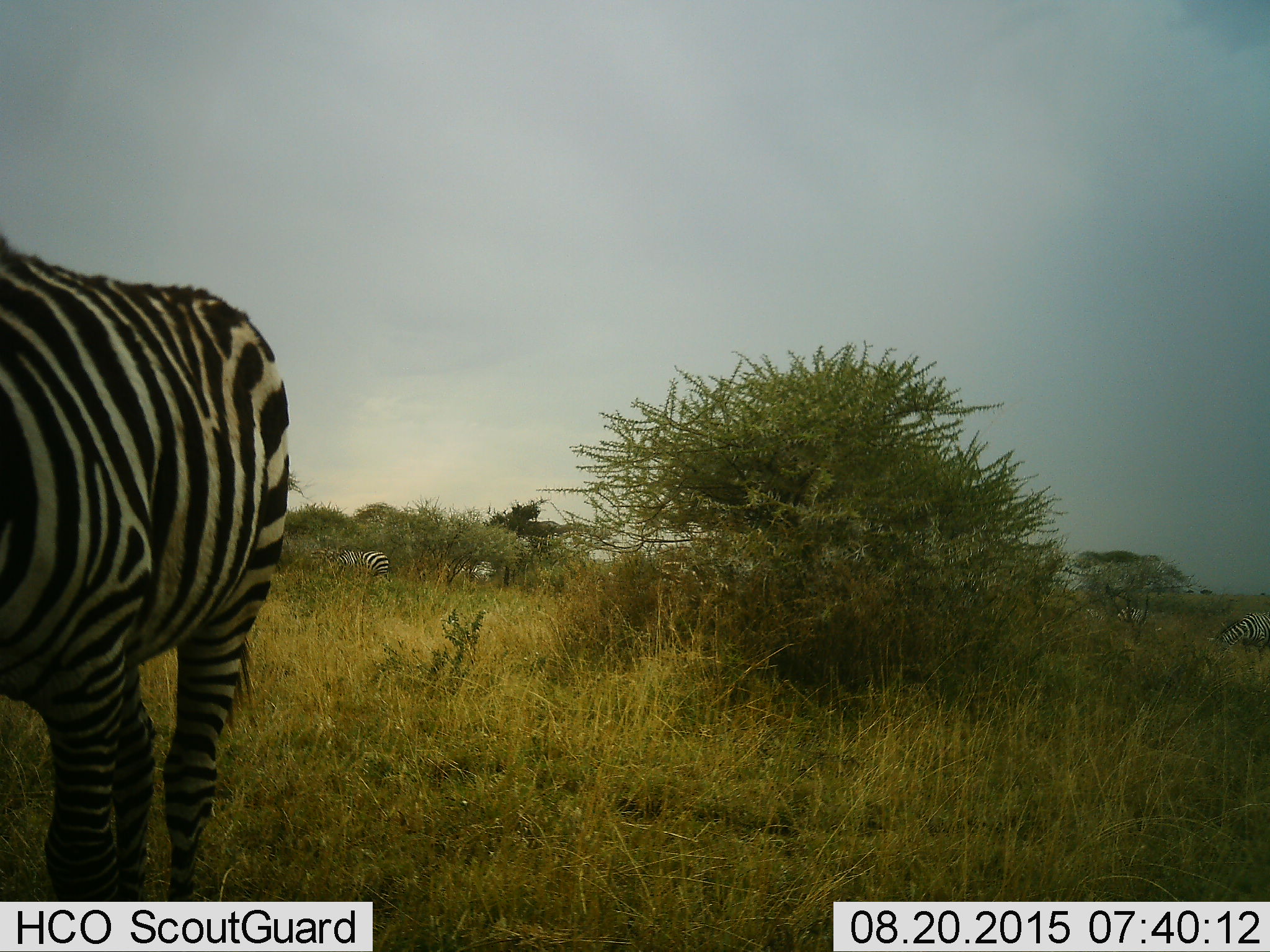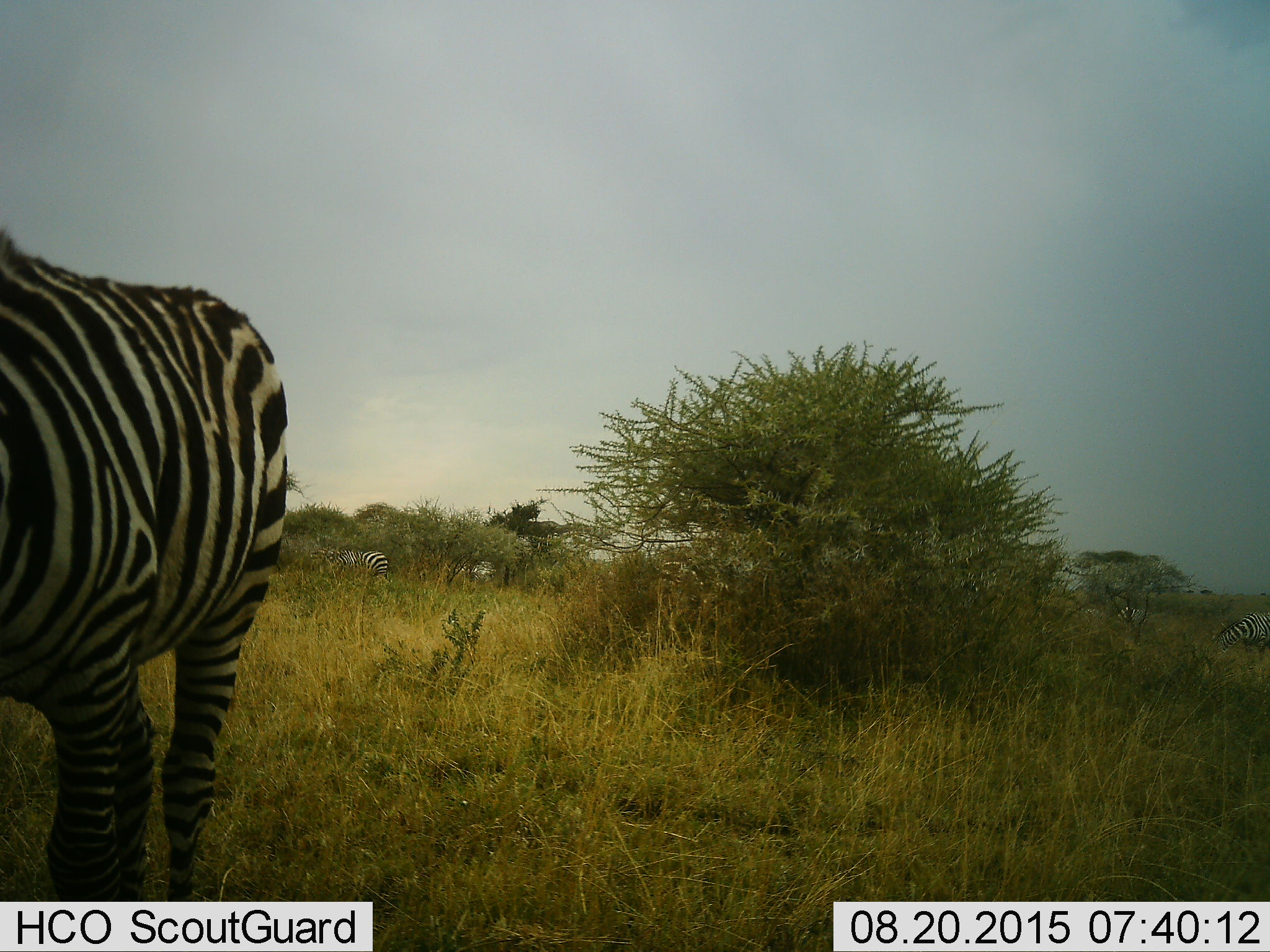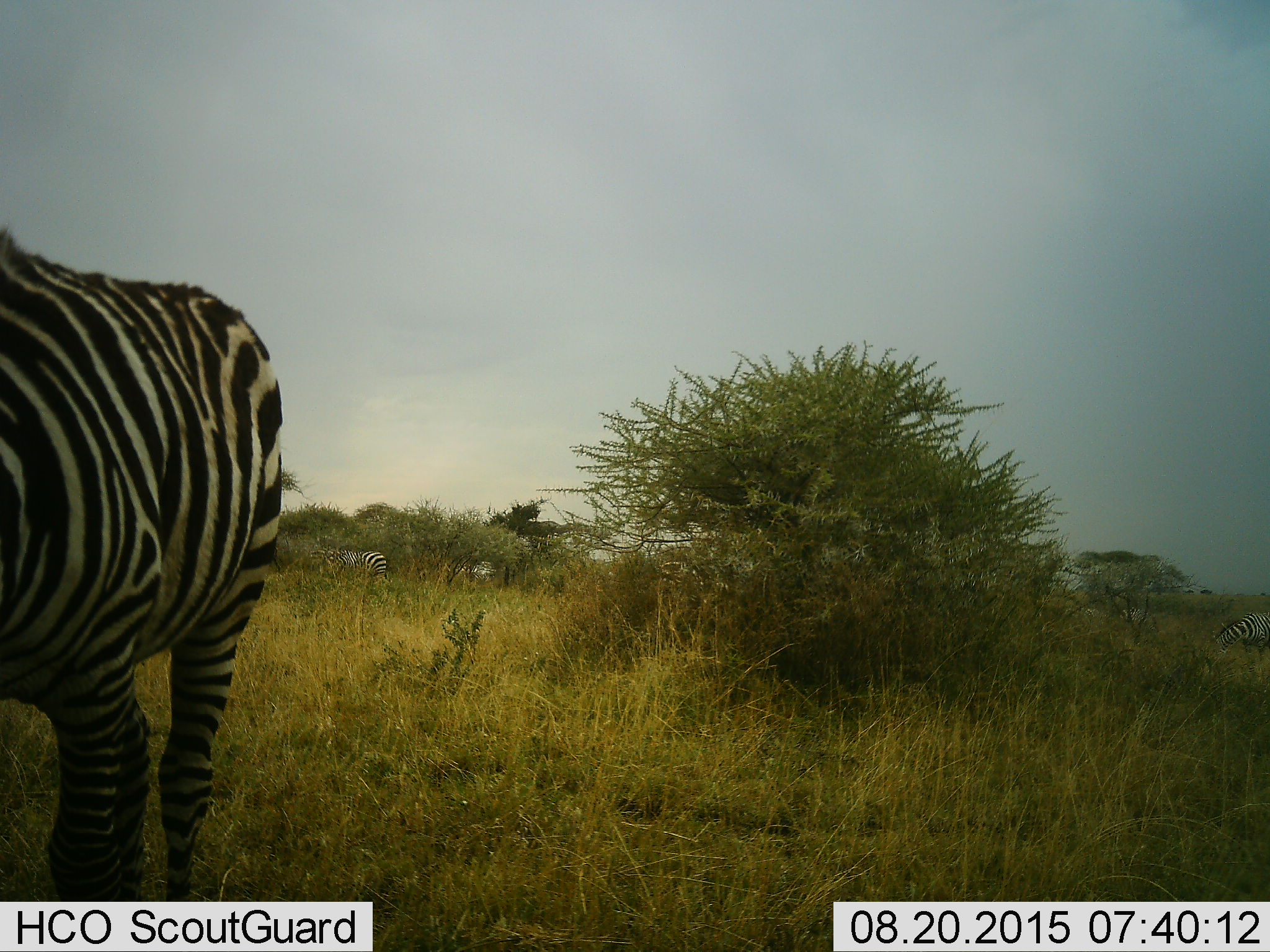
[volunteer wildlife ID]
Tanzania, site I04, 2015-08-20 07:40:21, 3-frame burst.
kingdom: Animalia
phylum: Chordata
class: Mammalia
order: Perissodactyla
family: Equidae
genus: Equus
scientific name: Equus quagga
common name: plains zebra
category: zebra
Zebra (plains zebra) (Equus quagga), count 5. Behavior (volunteer vote fractions): standing 70%, resting 0%, moving 10%, interacting 0%. Young present (vote fraction): 0%. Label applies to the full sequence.